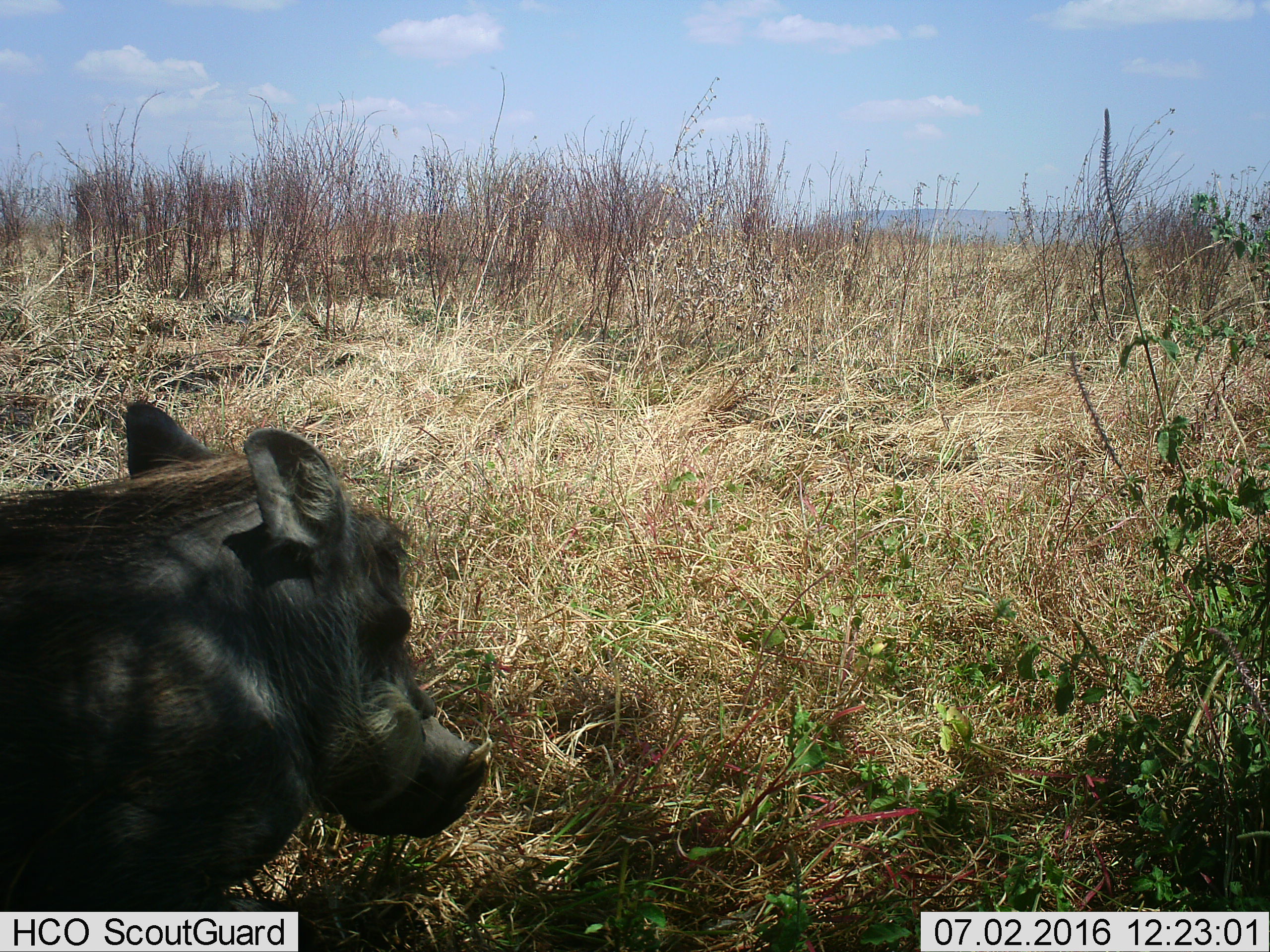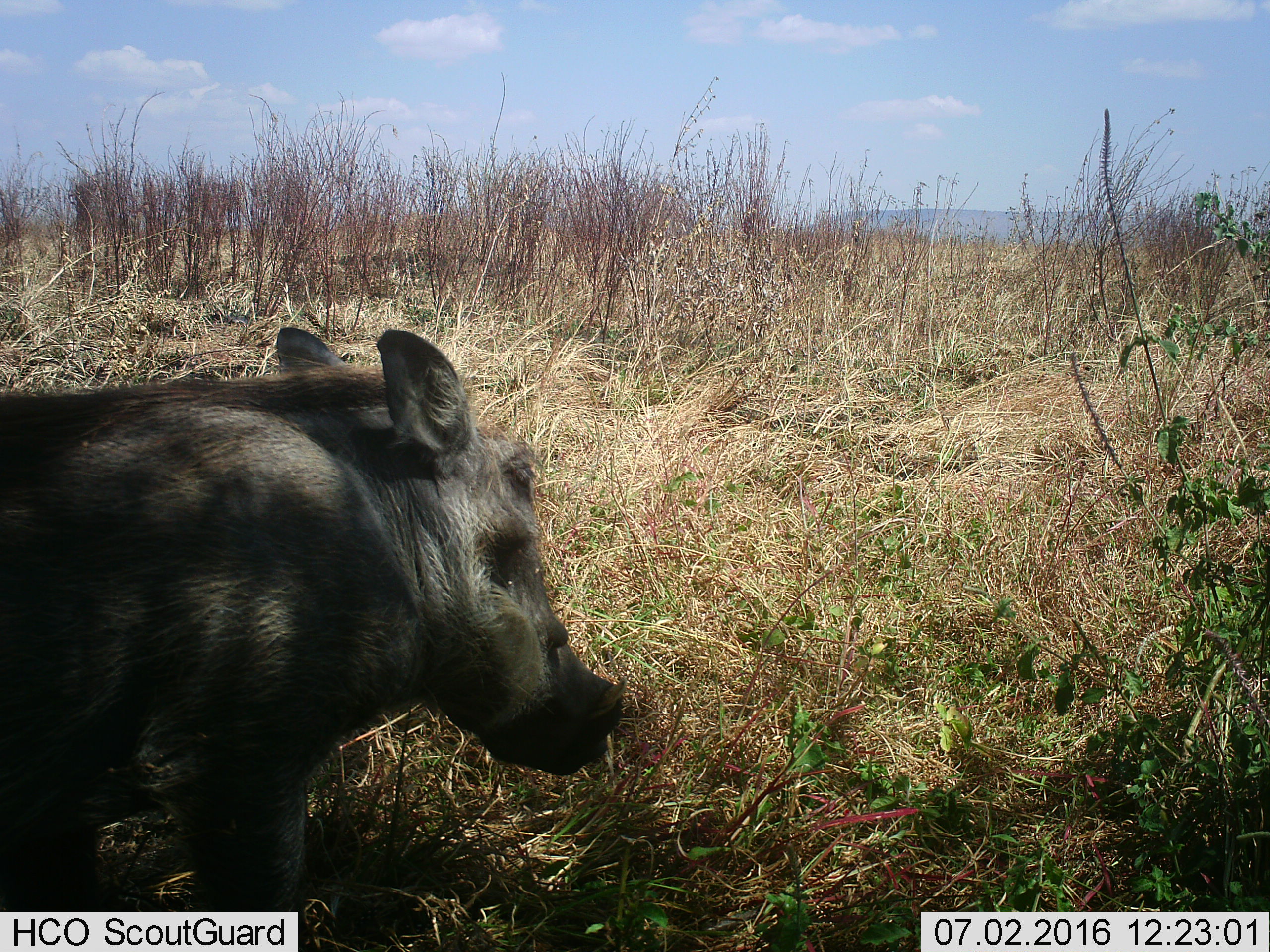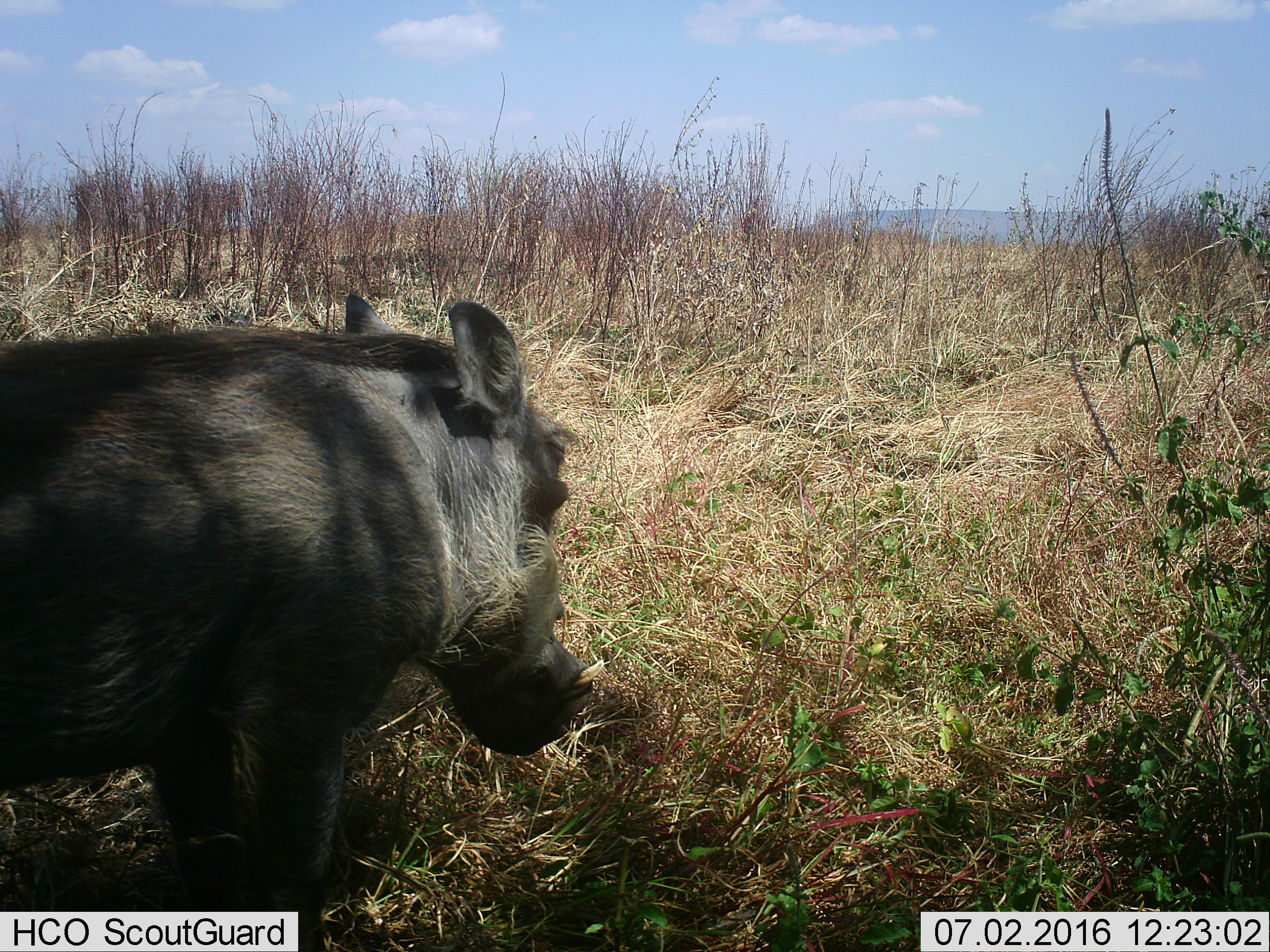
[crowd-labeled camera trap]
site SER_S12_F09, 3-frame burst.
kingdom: Animalia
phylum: Chordata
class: Mammalia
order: Artiodactyla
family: Suidae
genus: Phacochoerus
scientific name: Phacochoerus africanus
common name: warthog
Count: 1.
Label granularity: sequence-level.